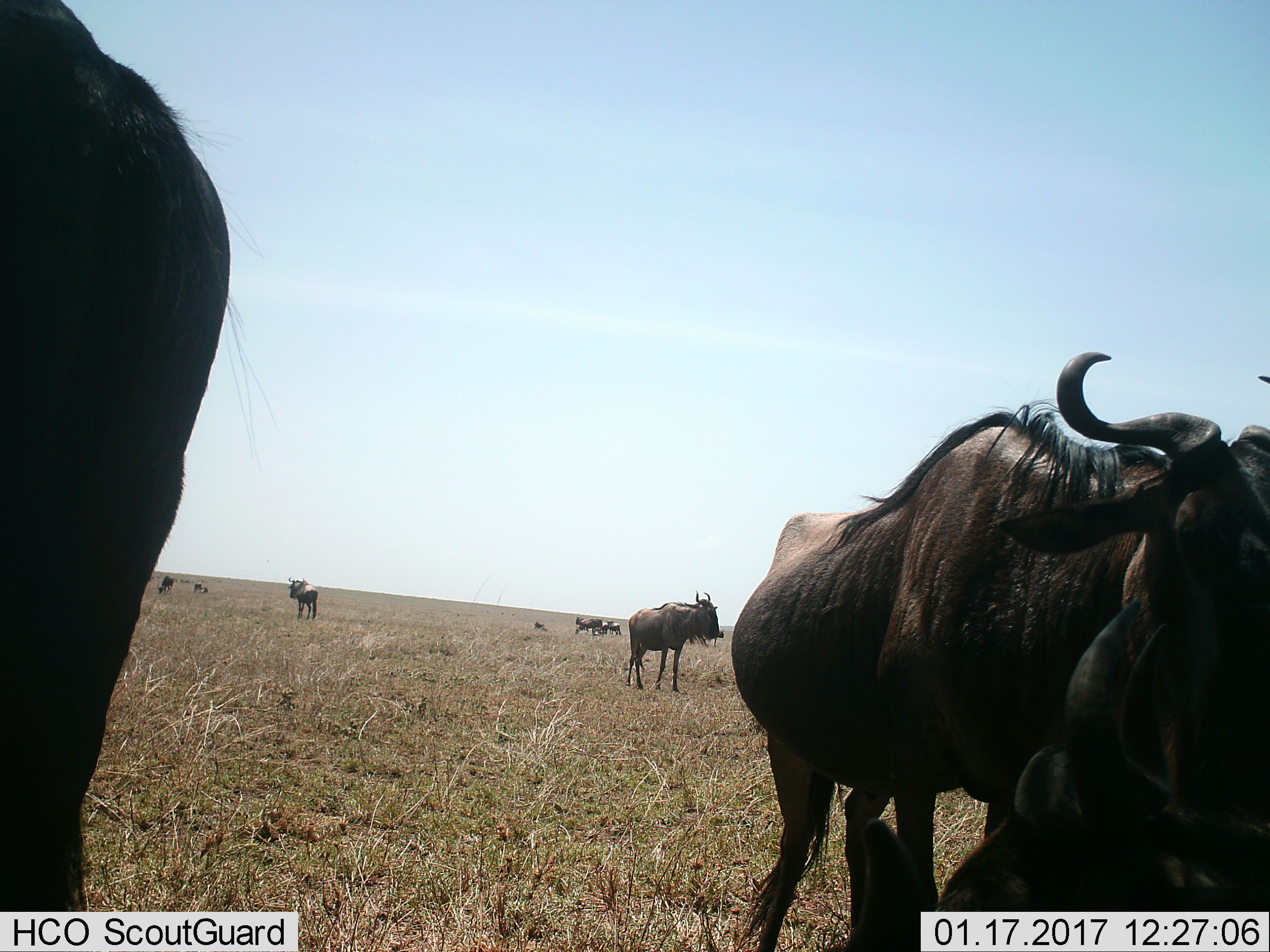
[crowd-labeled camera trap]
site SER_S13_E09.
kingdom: Animalia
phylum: Chordata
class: Mammalia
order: Artiodactyla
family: Bovidae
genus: Connochaetes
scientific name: Connochaetes taurinus taurinus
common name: blue wildebeest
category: wildebeestblue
Wildebeestblue (blue wildebeest) (Connochaetes taurinus taurinus), count 11-50. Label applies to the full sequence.